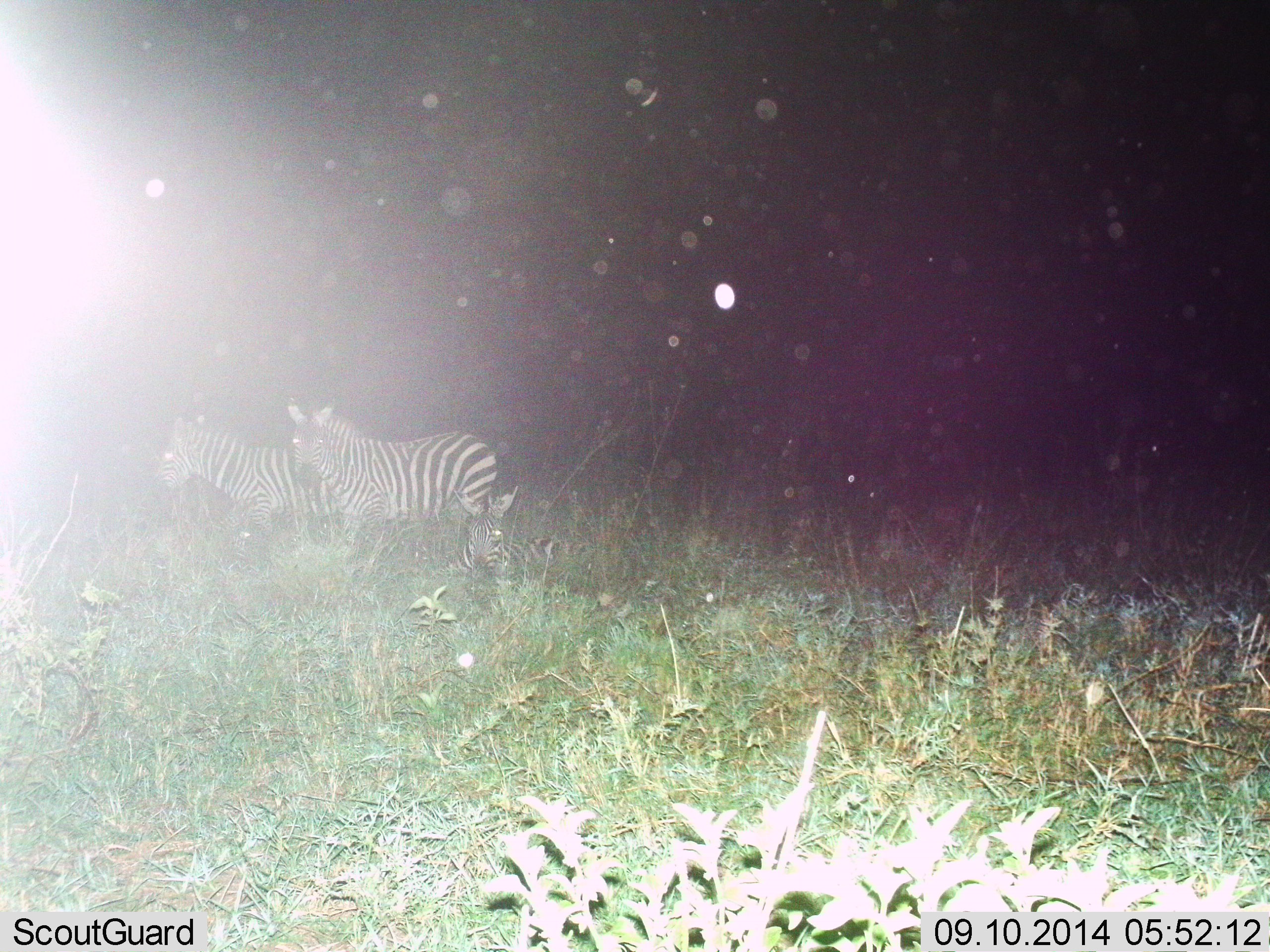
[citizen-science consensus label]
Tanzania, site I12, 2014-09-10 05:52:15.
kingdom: Animalia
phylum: Chordata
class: Mammalia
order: Perissodactyla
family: Equidae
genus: Equus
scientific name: Equus quagga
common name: plains zebra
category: zebra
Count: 3.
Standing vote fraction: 80%.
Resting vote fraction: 50%.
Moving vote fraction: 20%.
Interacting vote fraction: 0%.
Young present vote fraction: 0%.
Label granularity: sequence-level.